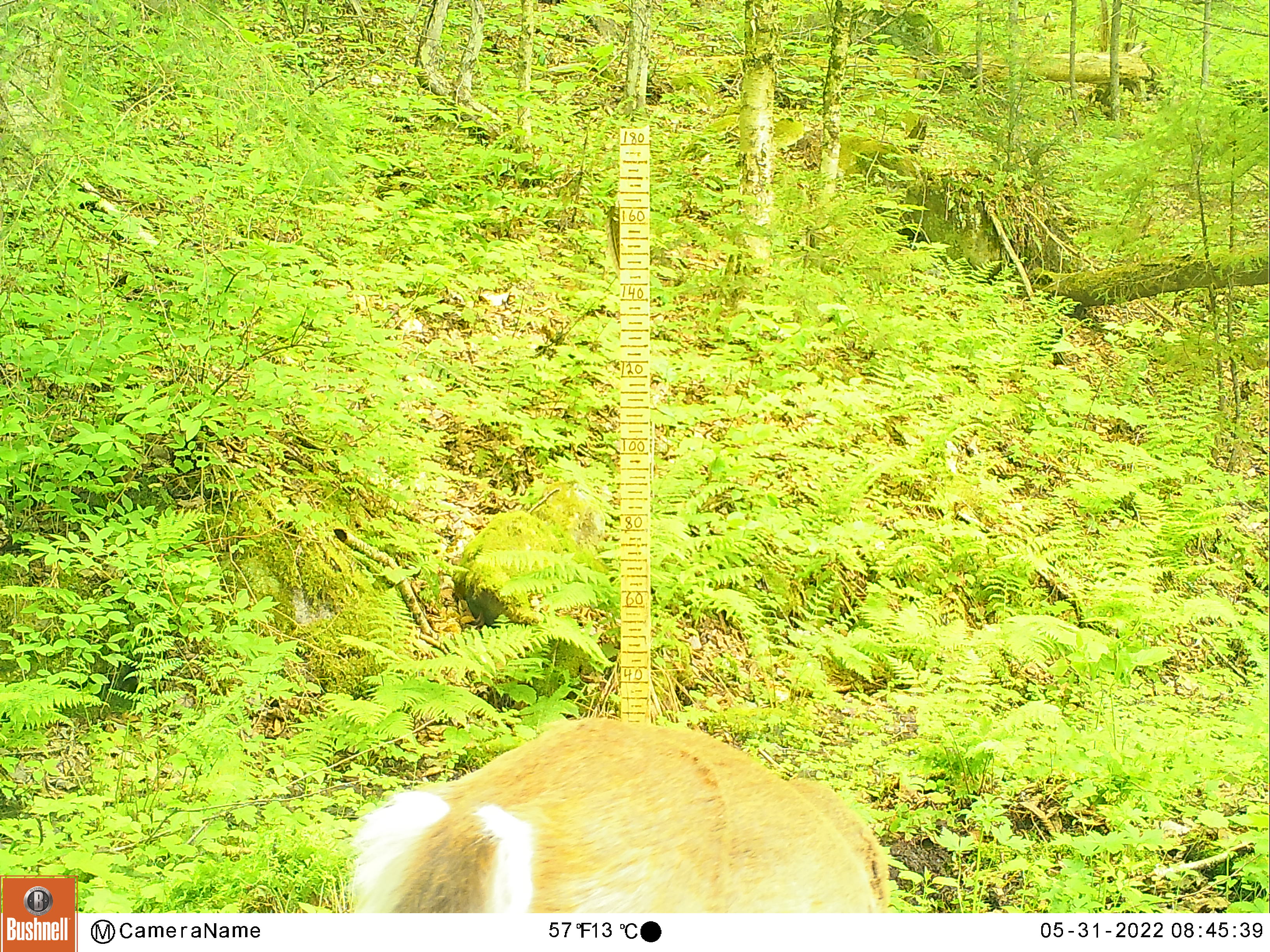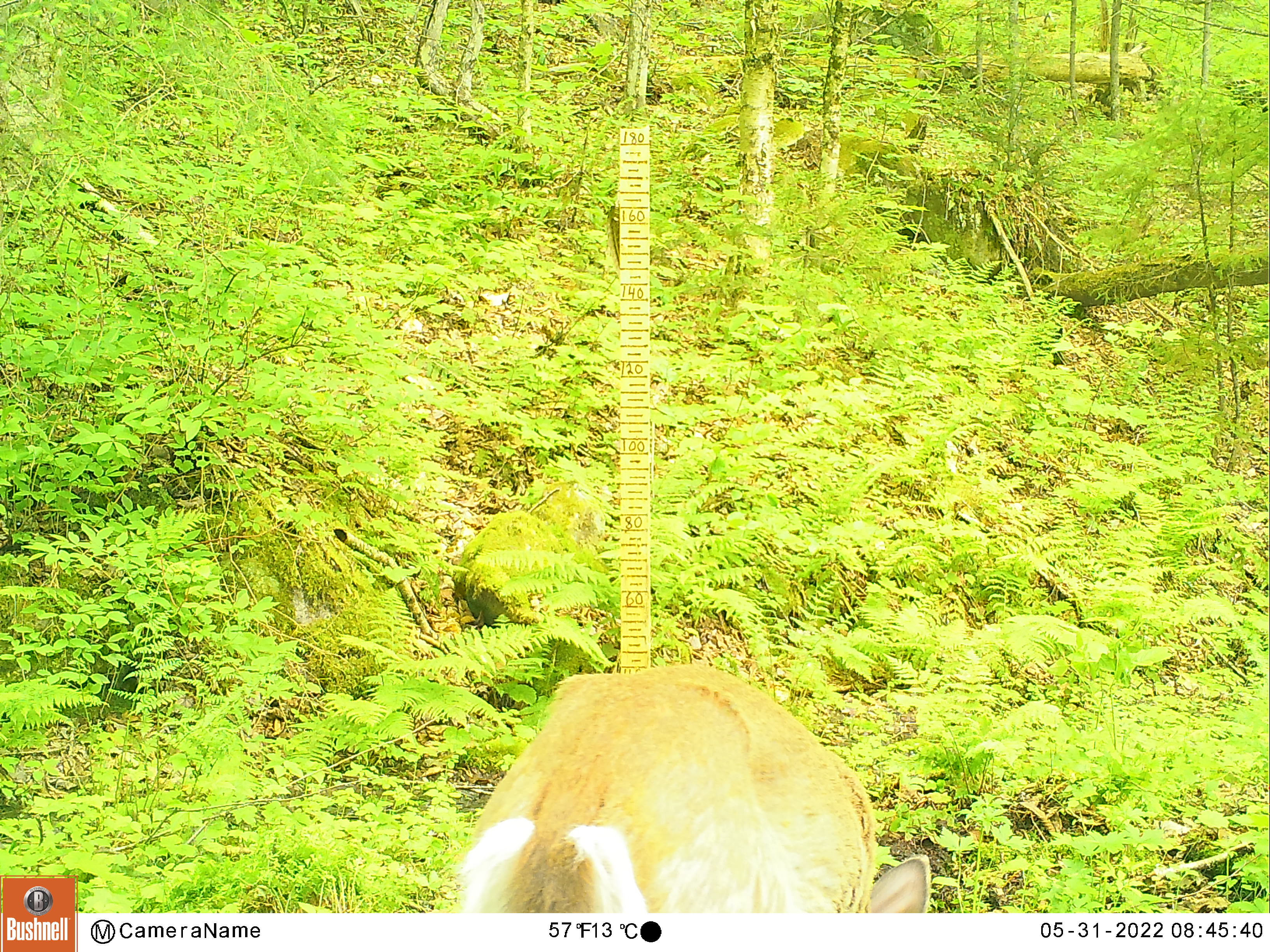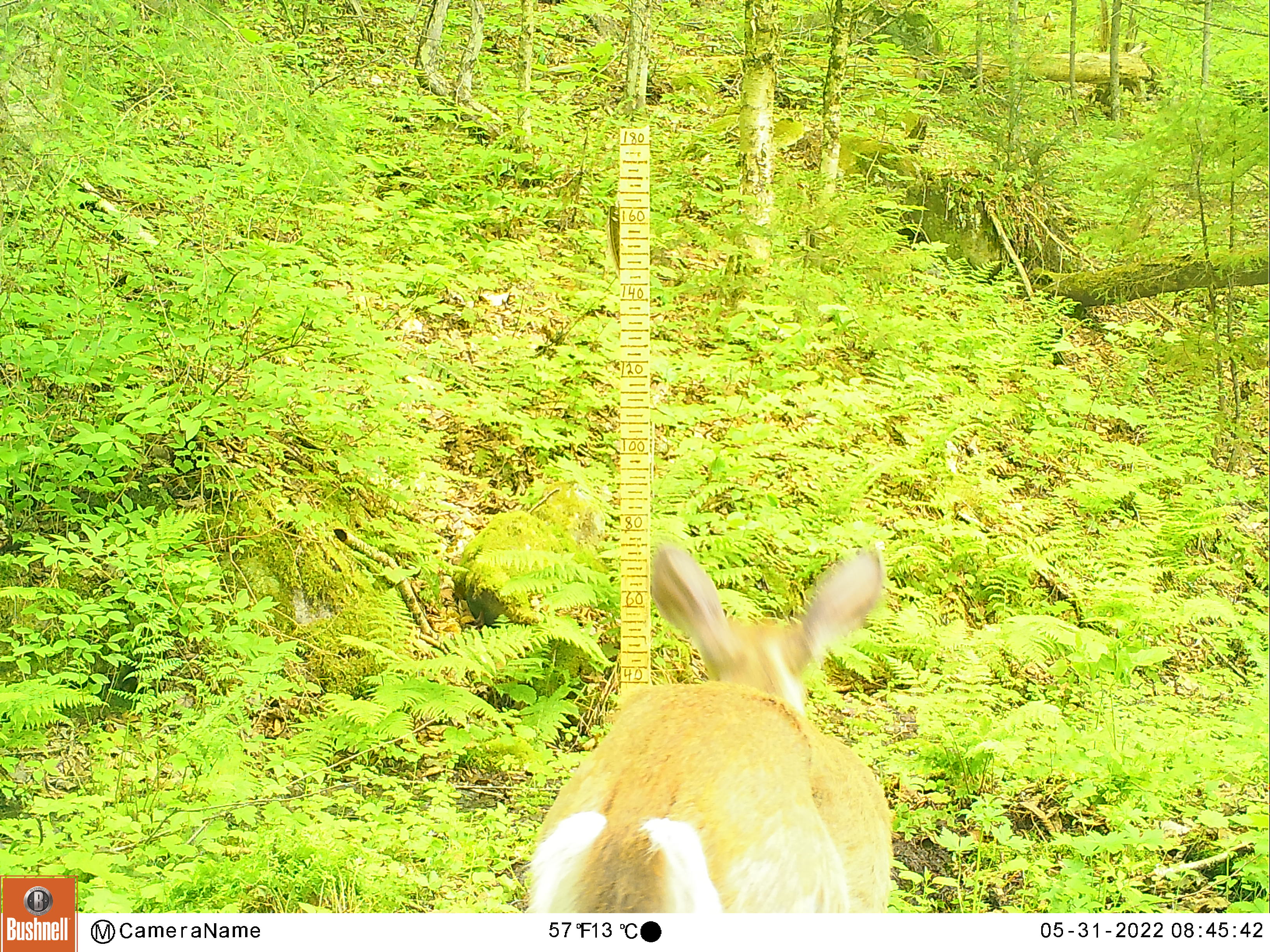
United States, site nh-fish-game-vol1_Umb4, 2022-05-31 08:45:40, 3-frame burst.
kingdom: Animalia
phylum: Chordata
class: Mammalia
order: Artiodactyla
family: Cervidae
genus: Odocoileus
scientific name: Odocoileus virginianus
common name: white-tailed deer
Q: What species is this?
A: White-tailed deer (Odocoileus virginianus).